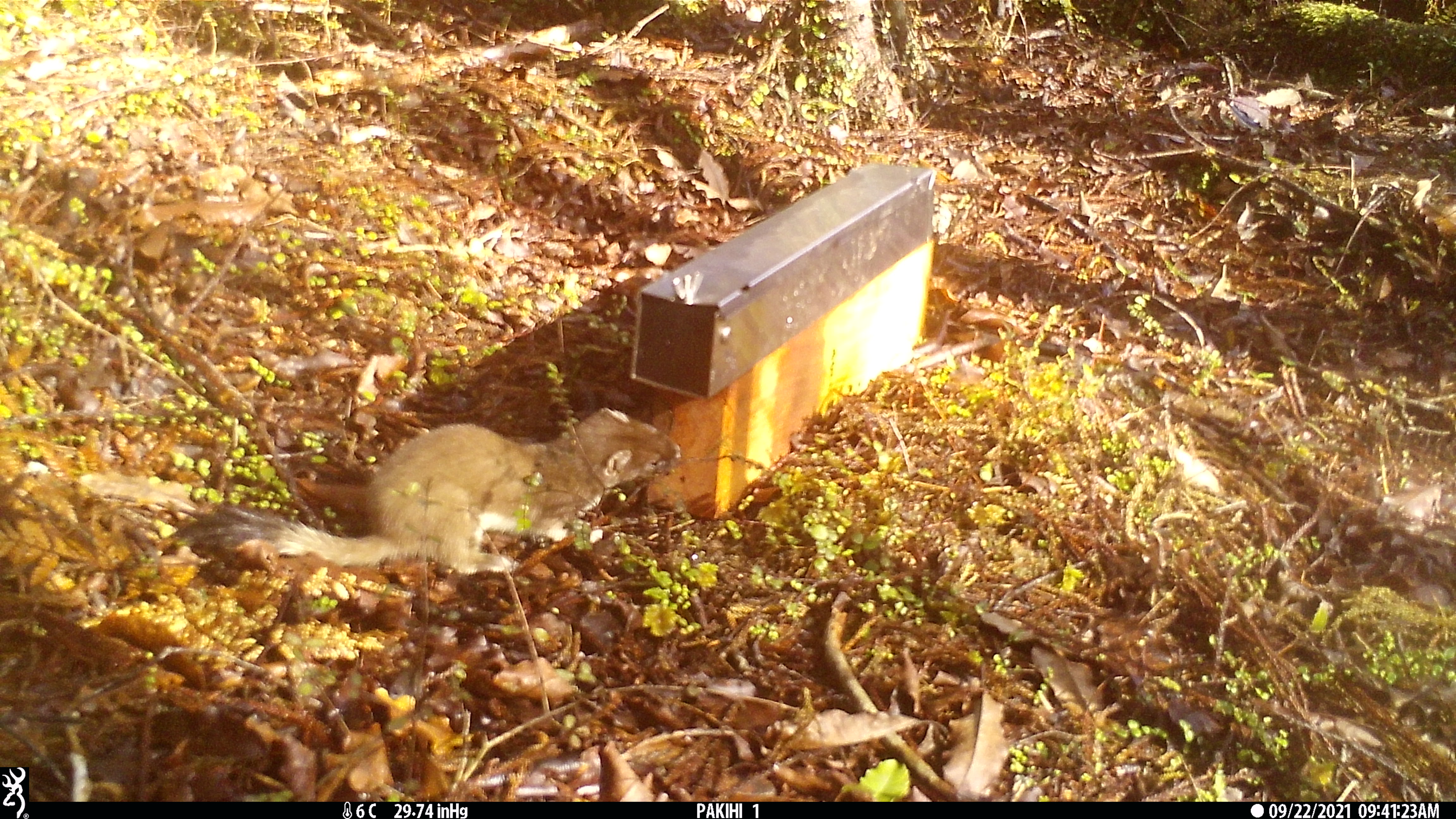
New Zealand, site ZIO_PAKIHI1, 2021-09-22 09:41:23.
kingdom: Animalia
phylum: Chordata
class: Mammalia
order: Carnivora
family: Mustelidae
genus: Mustela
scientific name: Mustela erminea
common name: stoat